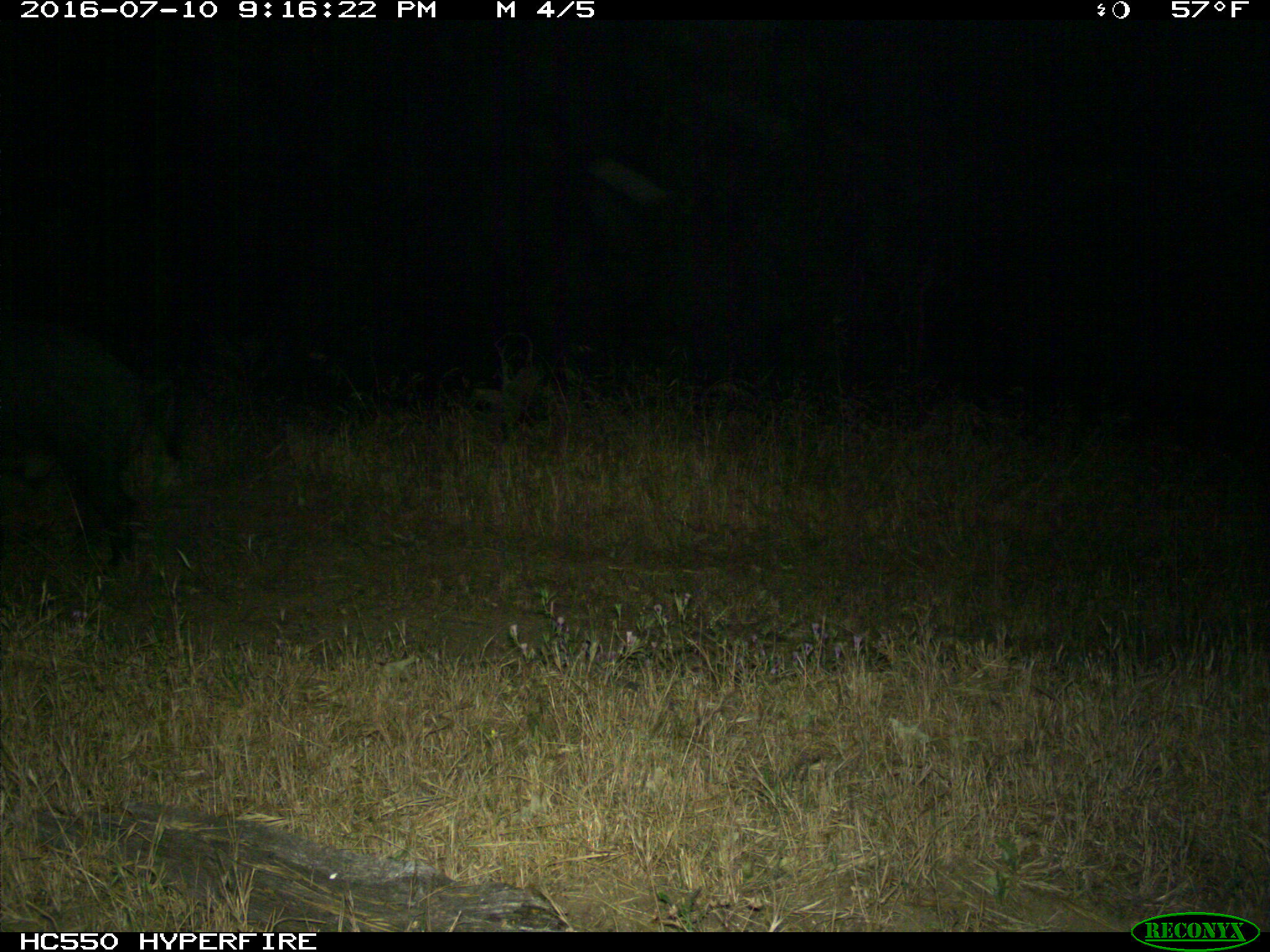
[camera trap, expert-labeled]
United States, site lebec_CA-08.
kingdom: Animalia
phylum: Chordata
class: Mammalia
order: Artiodactyla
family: Suidae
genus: Sus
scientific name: Sus scrofa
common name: wild boar